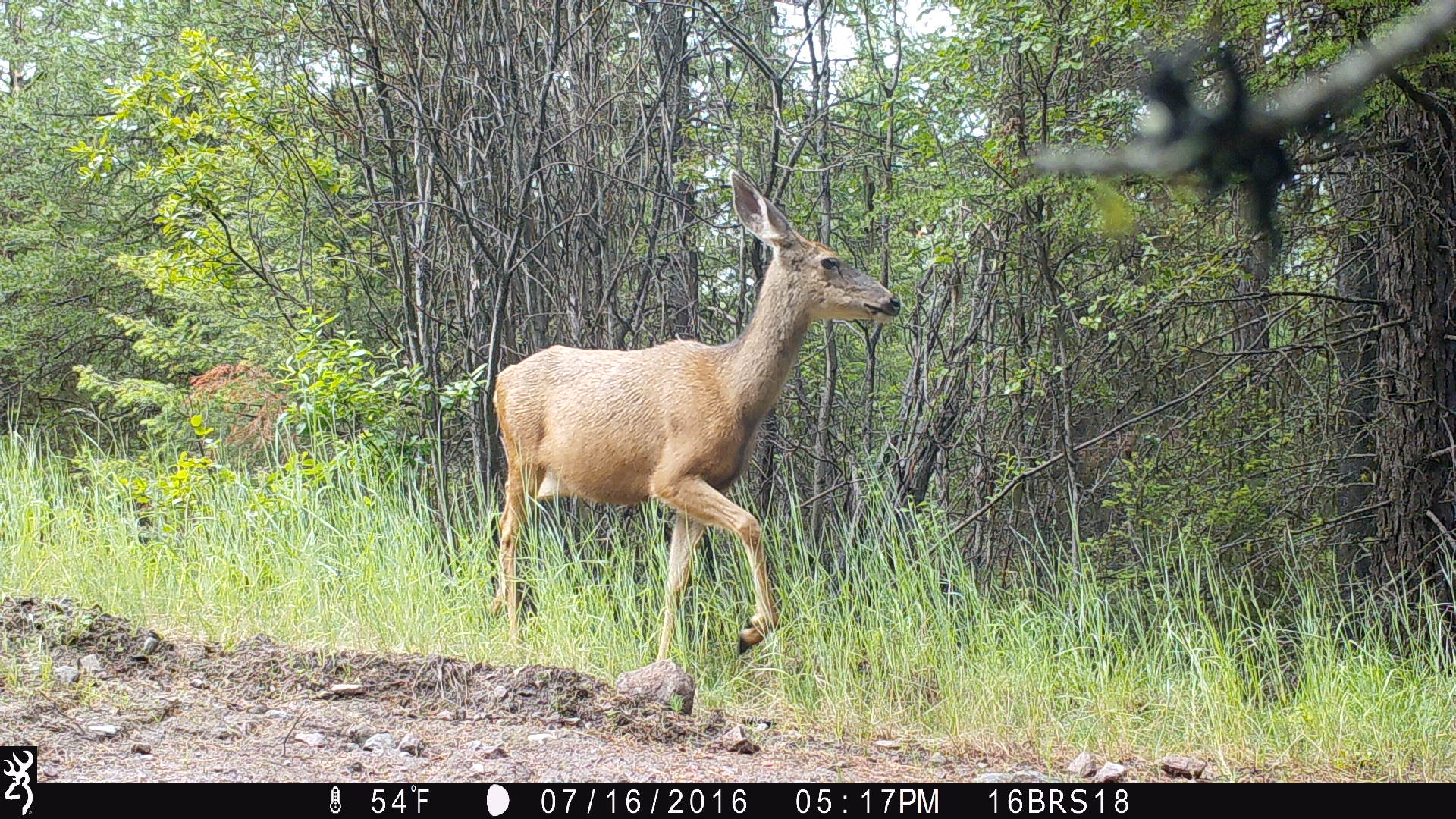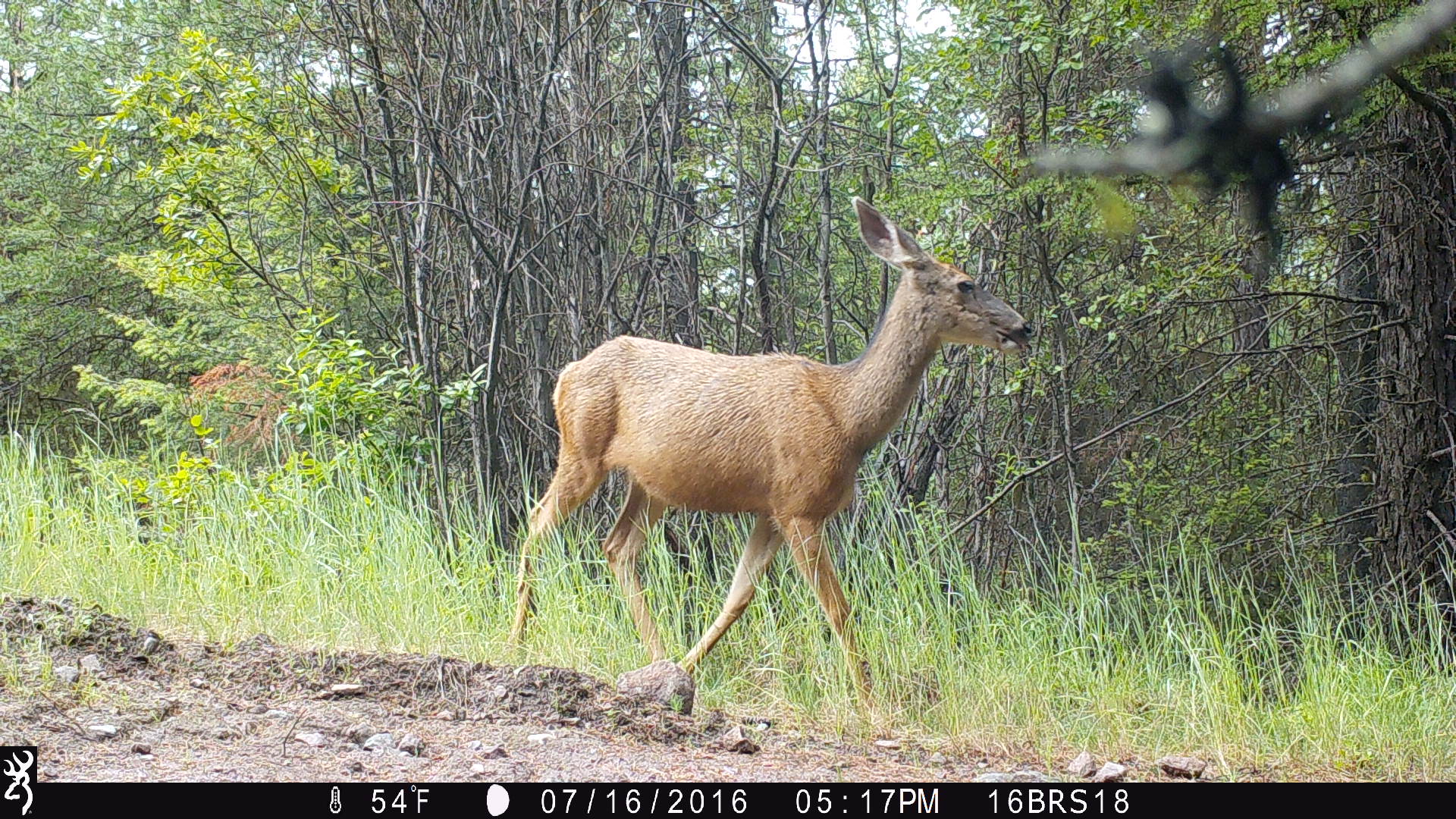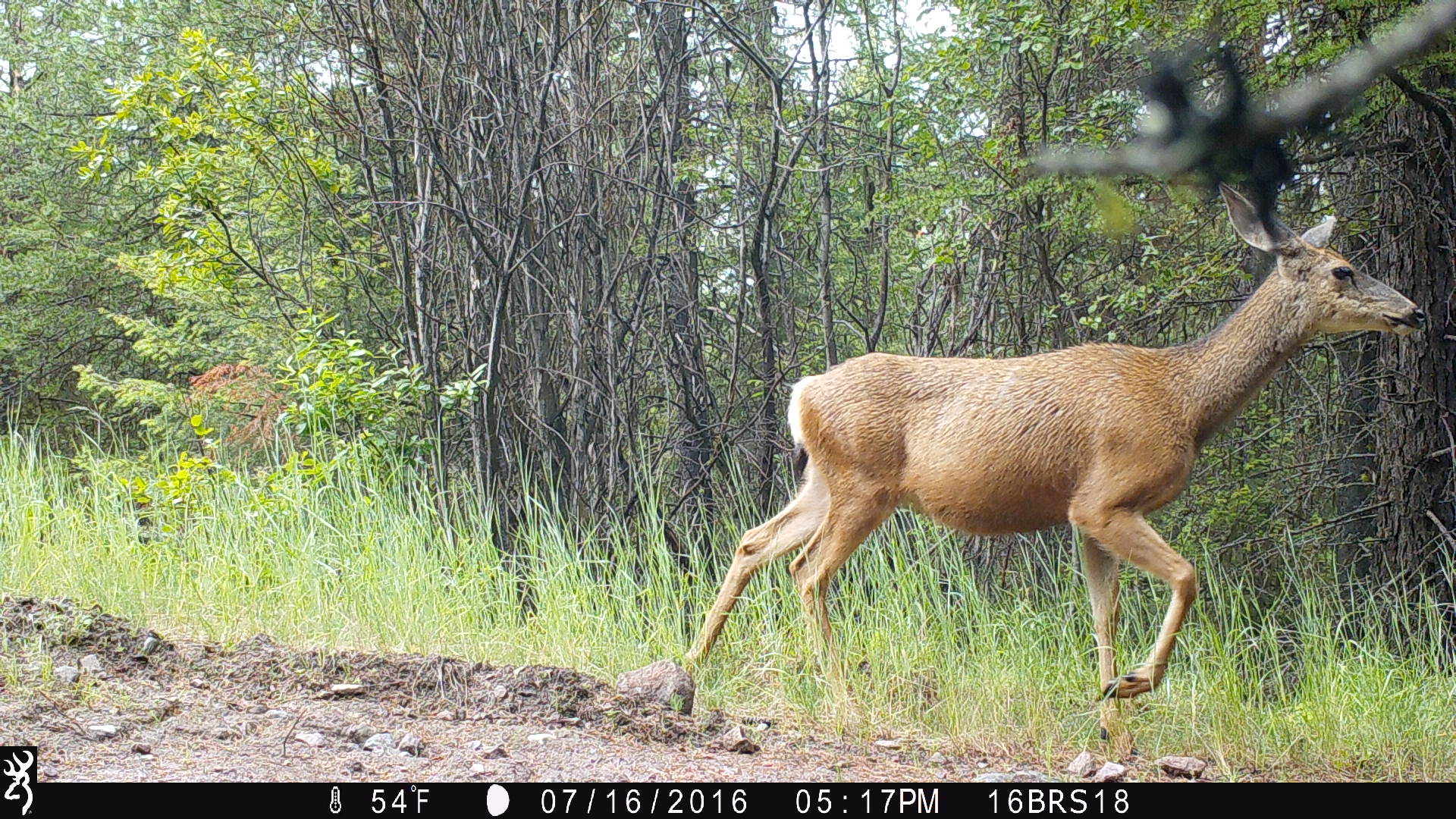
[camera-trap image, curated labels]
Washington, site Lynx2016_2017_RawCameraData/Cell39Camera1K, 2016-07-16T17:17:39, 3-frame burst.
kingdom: Animalia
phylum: Chordata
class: Mammalia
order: Artiodactyla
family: Cervidae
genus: Odocoileus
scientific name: Odocoileus hemionus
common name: mule deer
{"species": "Odocoileus hemionus (mule deer)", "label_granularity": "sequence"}